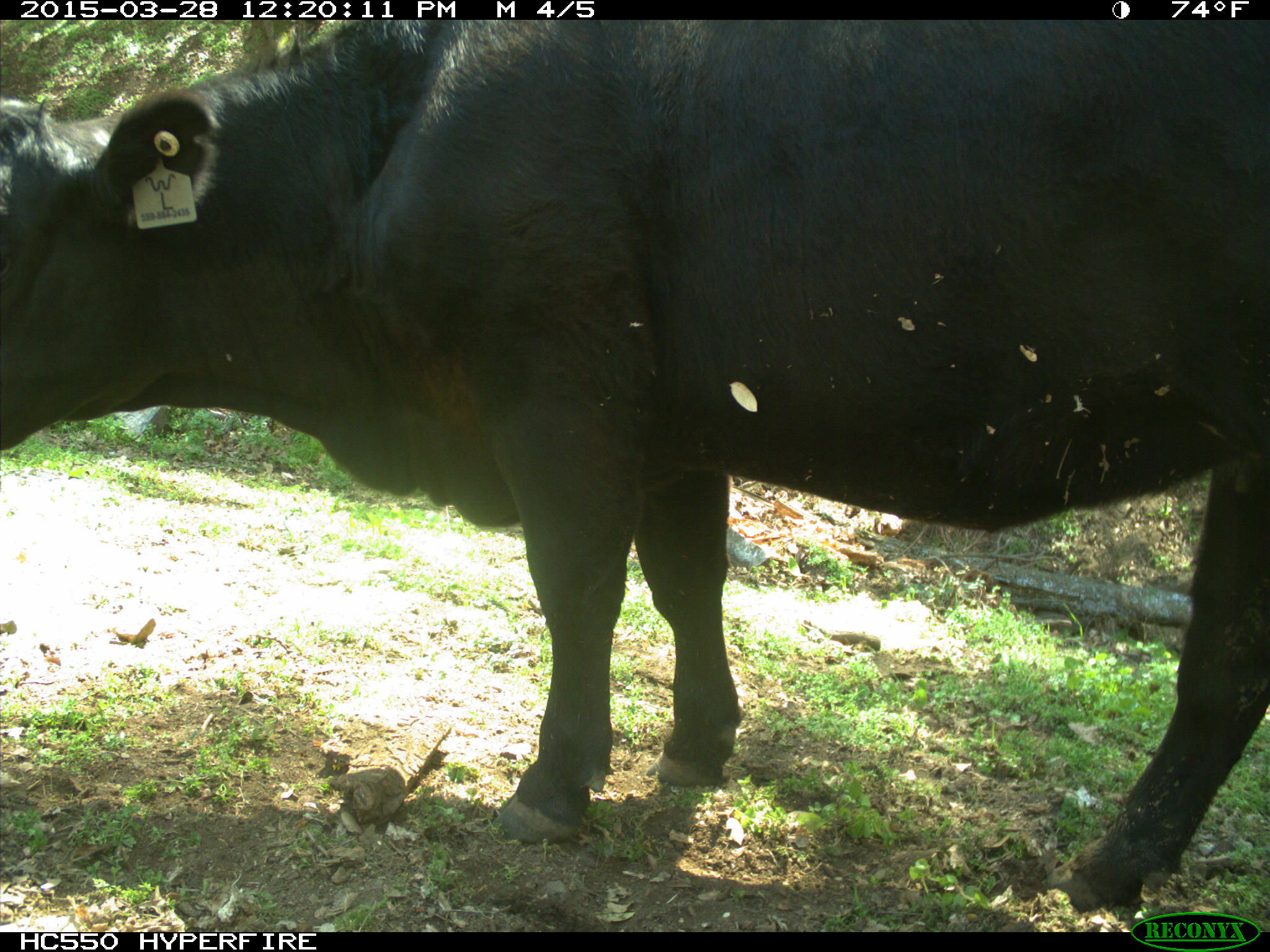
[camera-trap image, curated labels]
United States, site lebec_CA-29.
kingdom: Animalia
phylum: Chordata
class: Mammalia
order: Artiodactyla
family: Bovidae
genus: Bos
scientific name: Bos taurus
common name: domestic cow